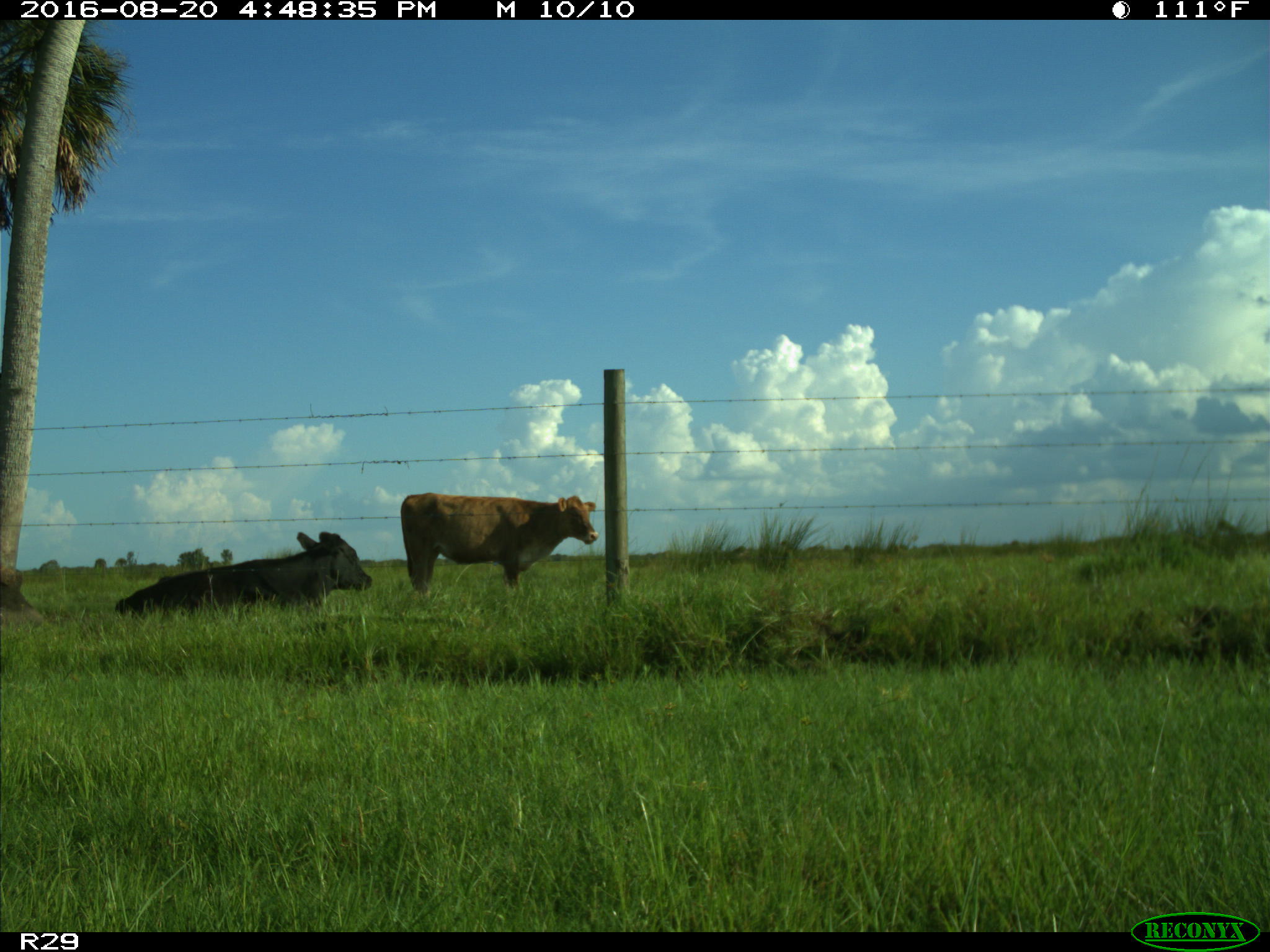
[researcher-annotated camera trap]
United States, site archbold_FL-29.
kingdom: Animalia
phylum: Chordata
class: Mammalia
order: Artiodactyla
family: Bovidae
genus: Bos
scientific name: Bos taurus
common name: domestic cow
Bos taurus (domestic cow).